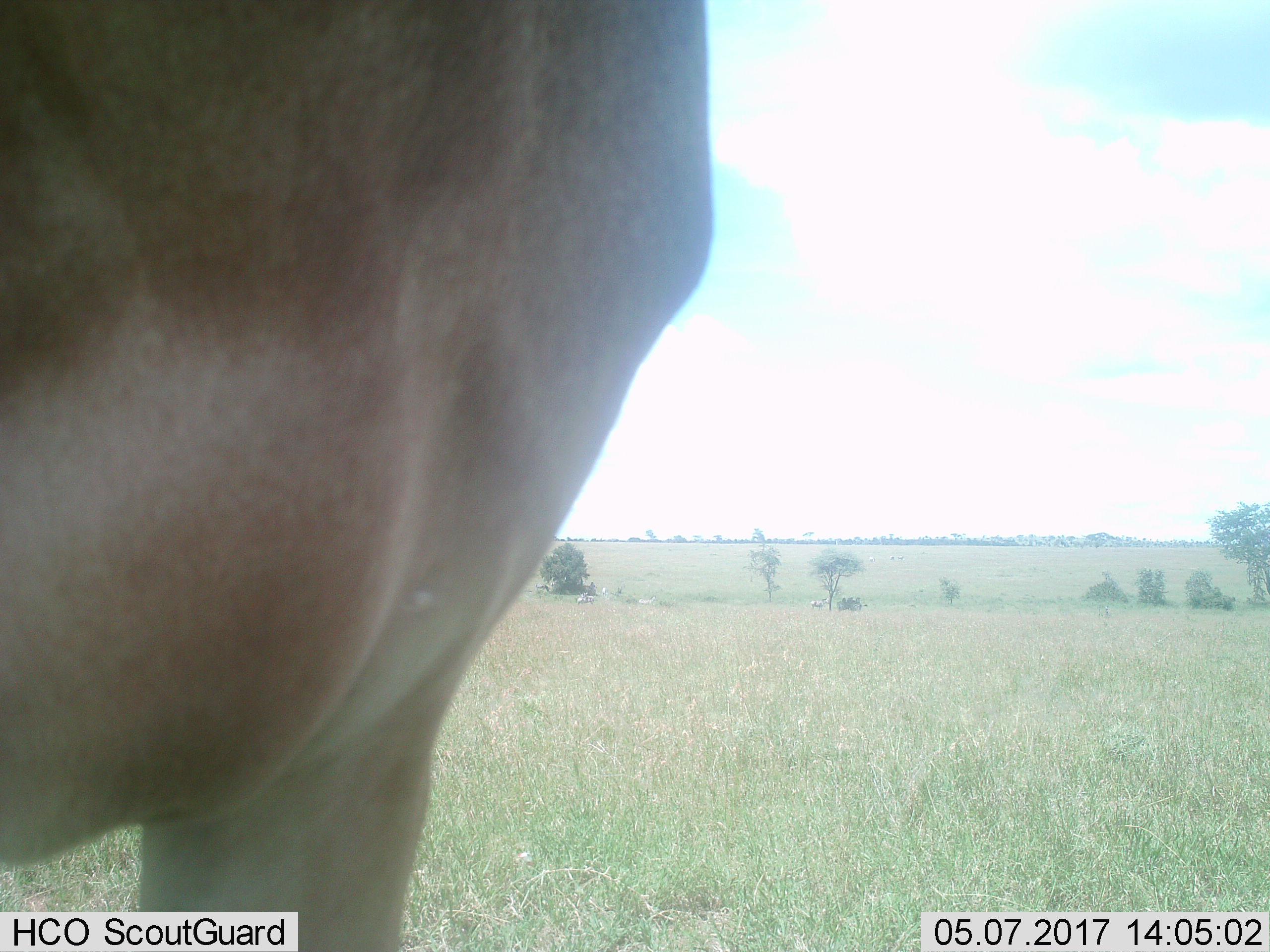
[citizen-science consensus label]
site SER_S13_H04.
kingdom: Animalia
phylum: Chordata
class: Mammalia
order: Artiodactyla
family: Bovidae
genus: Alcelaphus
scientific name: Alcelaphus buselaphus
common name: hartebeest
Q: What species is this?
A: Hartebeest (Alcelaphus buselaphus).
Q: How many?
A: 1.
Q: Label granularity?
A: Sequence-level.